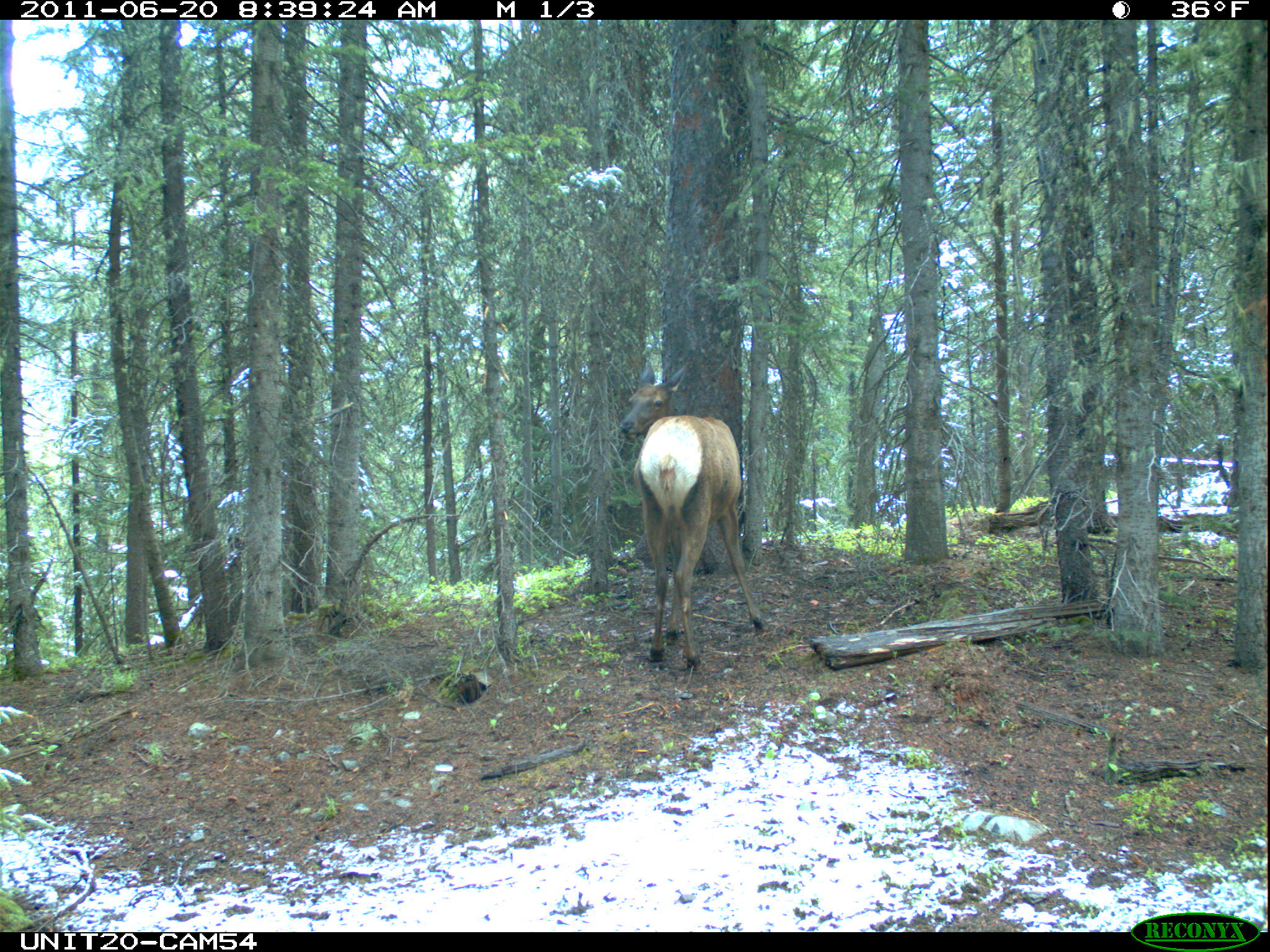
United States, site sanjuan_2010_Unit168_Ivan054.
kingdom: Animalia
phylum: Chordata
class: Mammalia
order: Artiodactyla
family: Cervidae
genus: Cervus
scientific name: Cervus elaphus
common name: red deer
Cervus elaphus (red deer).